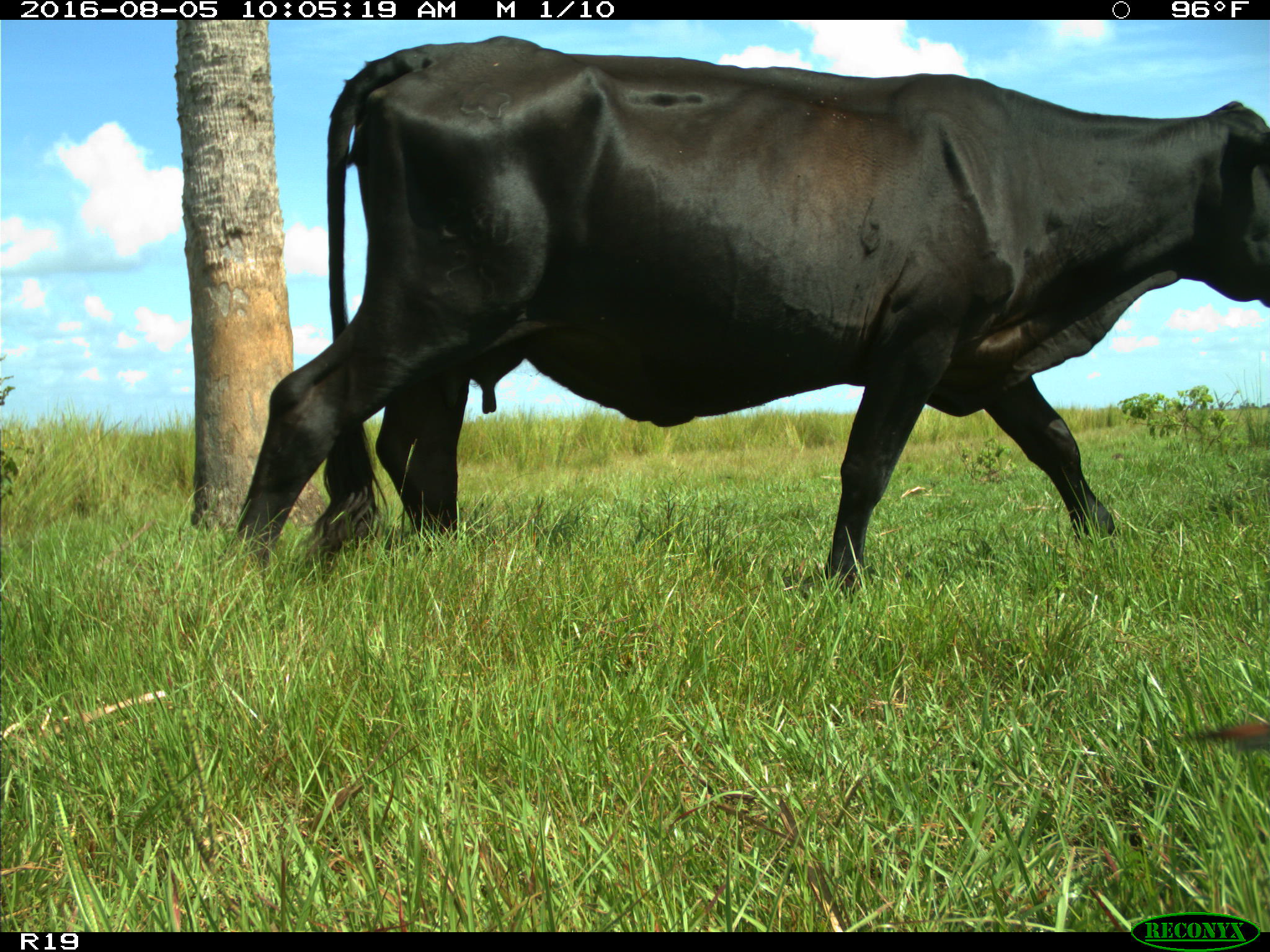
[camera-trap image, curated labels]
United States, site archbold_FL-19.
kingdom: Animalia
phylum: Chordata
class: Mammalia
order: Artiodactyla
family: Bovidae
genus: Bos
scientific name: Bos taurus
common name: domestic cow